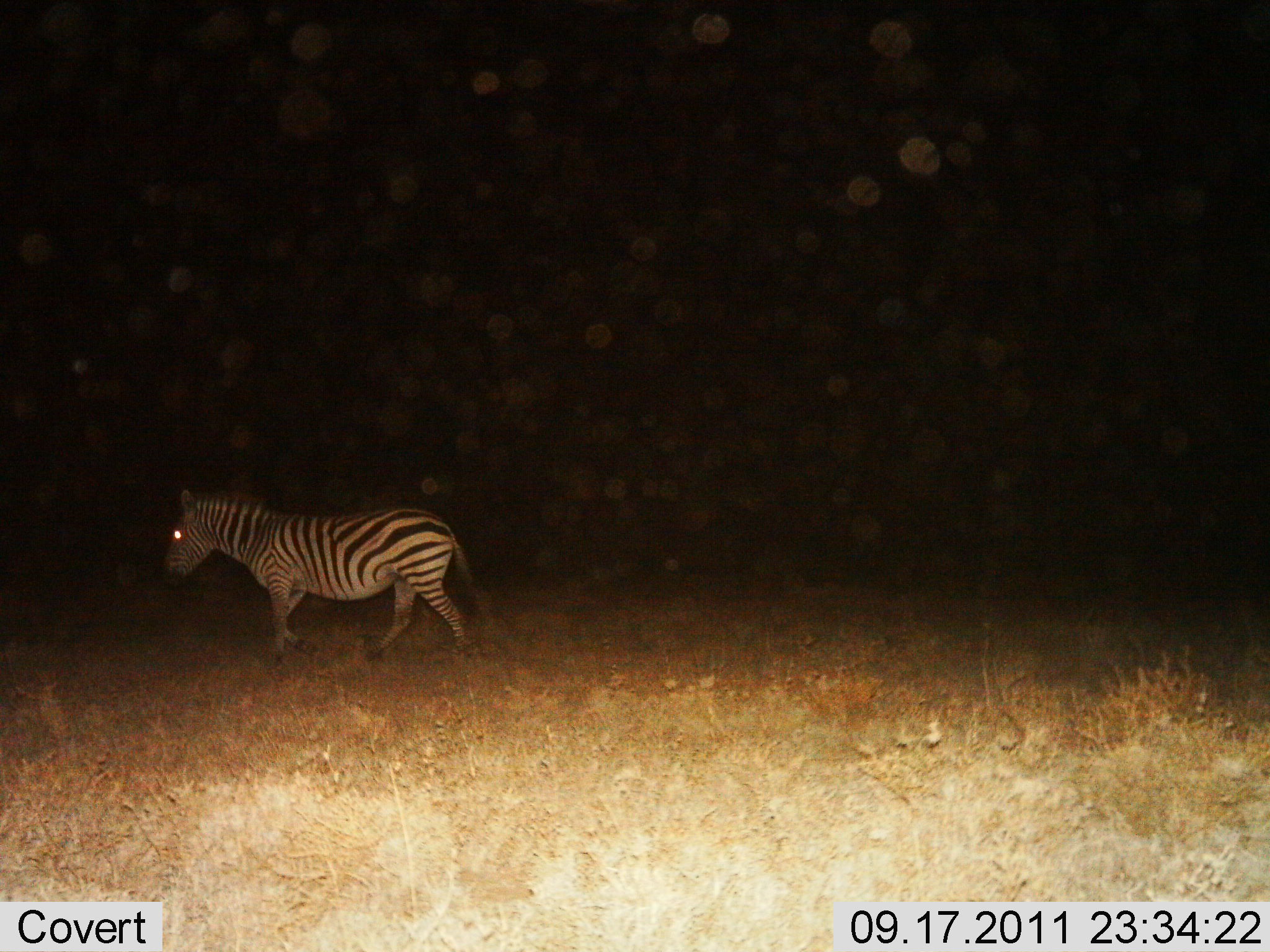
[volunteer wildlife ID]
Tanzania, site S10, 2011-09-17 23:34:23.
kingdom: Animalia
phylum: Chordata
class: Mammalia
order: Perissodactyla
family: Equidae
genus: Equus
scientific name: Equus quagga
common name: plains zebra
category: zebra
Zebra (plains zebra) (Equus quagga), count 1. Behavior (volunteer vote fractions): standing 0%, resting 0%, moving 100%, interacting 0%. Young present (vote fraction): 0%. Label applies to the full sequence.